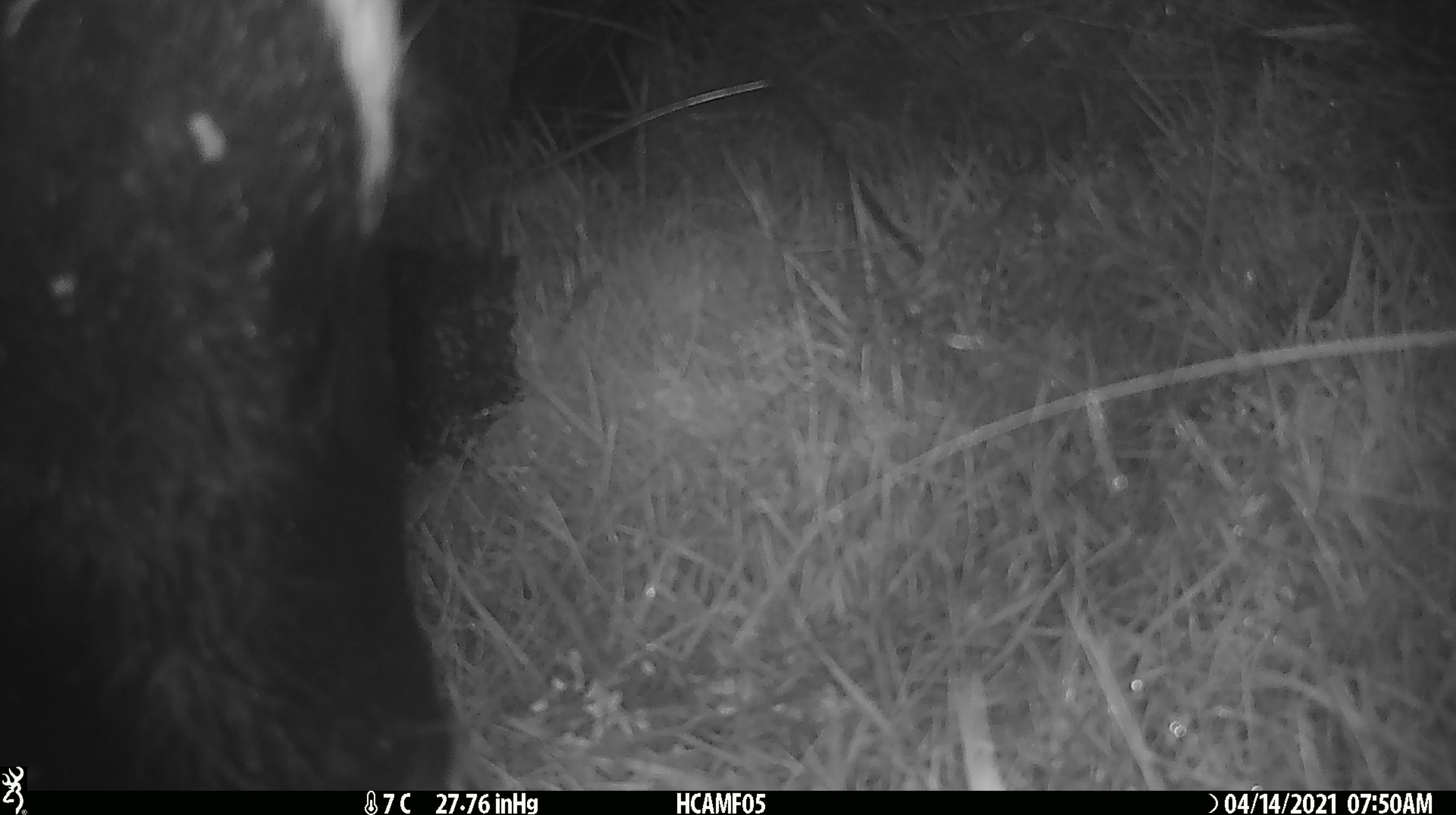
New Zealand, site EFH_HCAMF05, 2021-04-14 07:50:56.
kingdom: Animalia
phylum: Chordata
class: Mammalia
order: Artiodactyla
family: Bovidae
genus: Bos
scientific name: Bos taurus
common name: domestic cow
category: cow